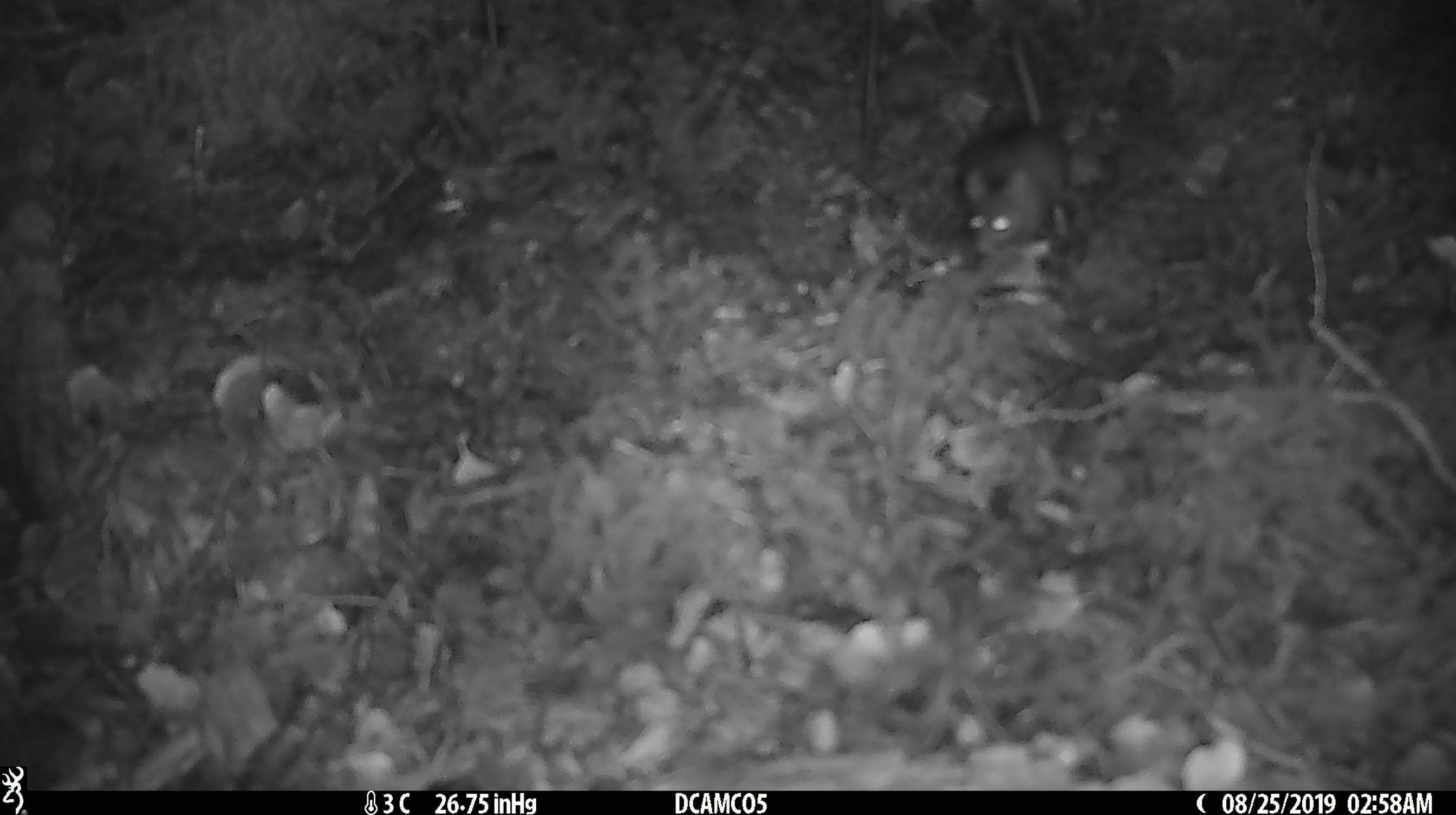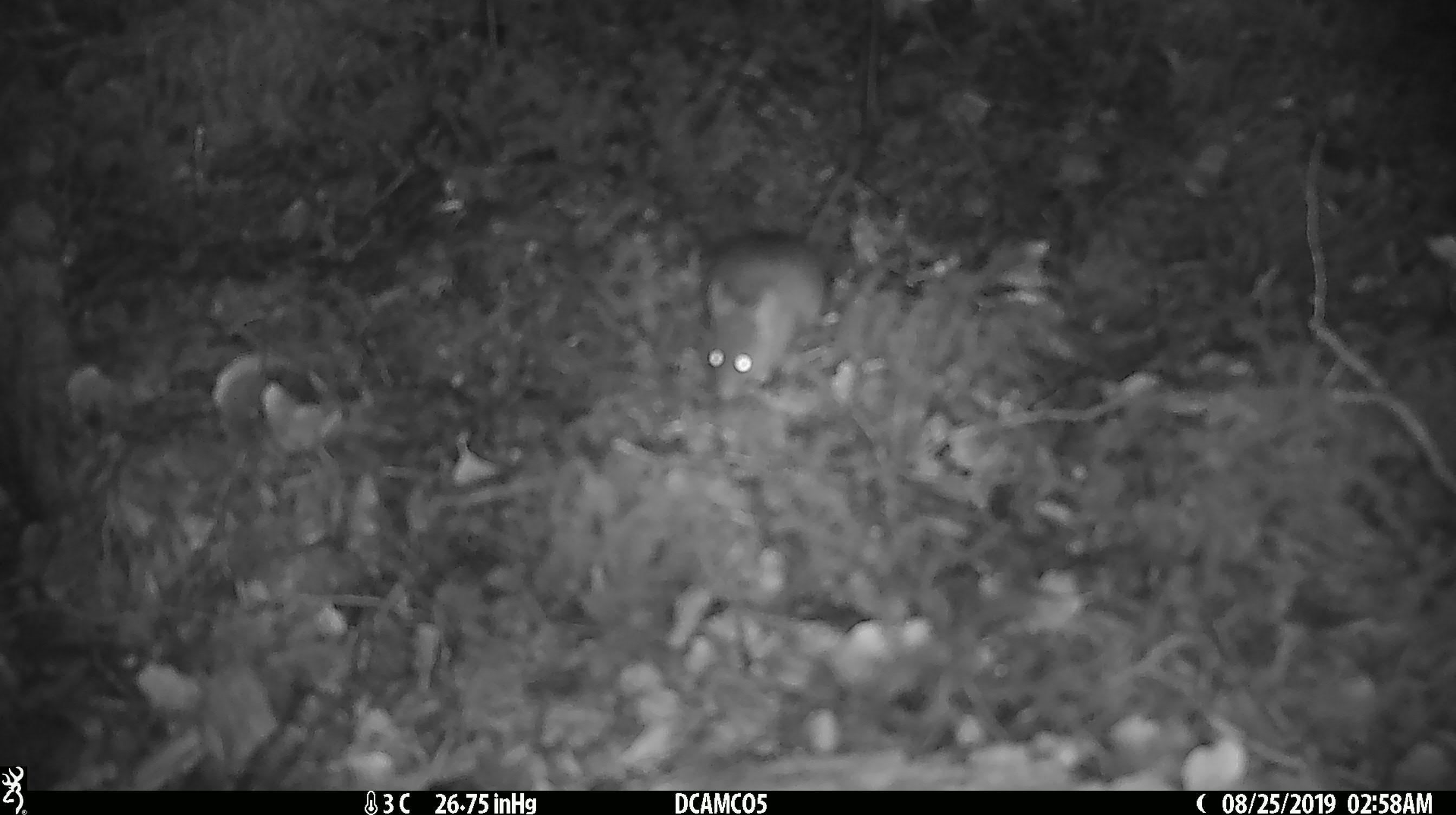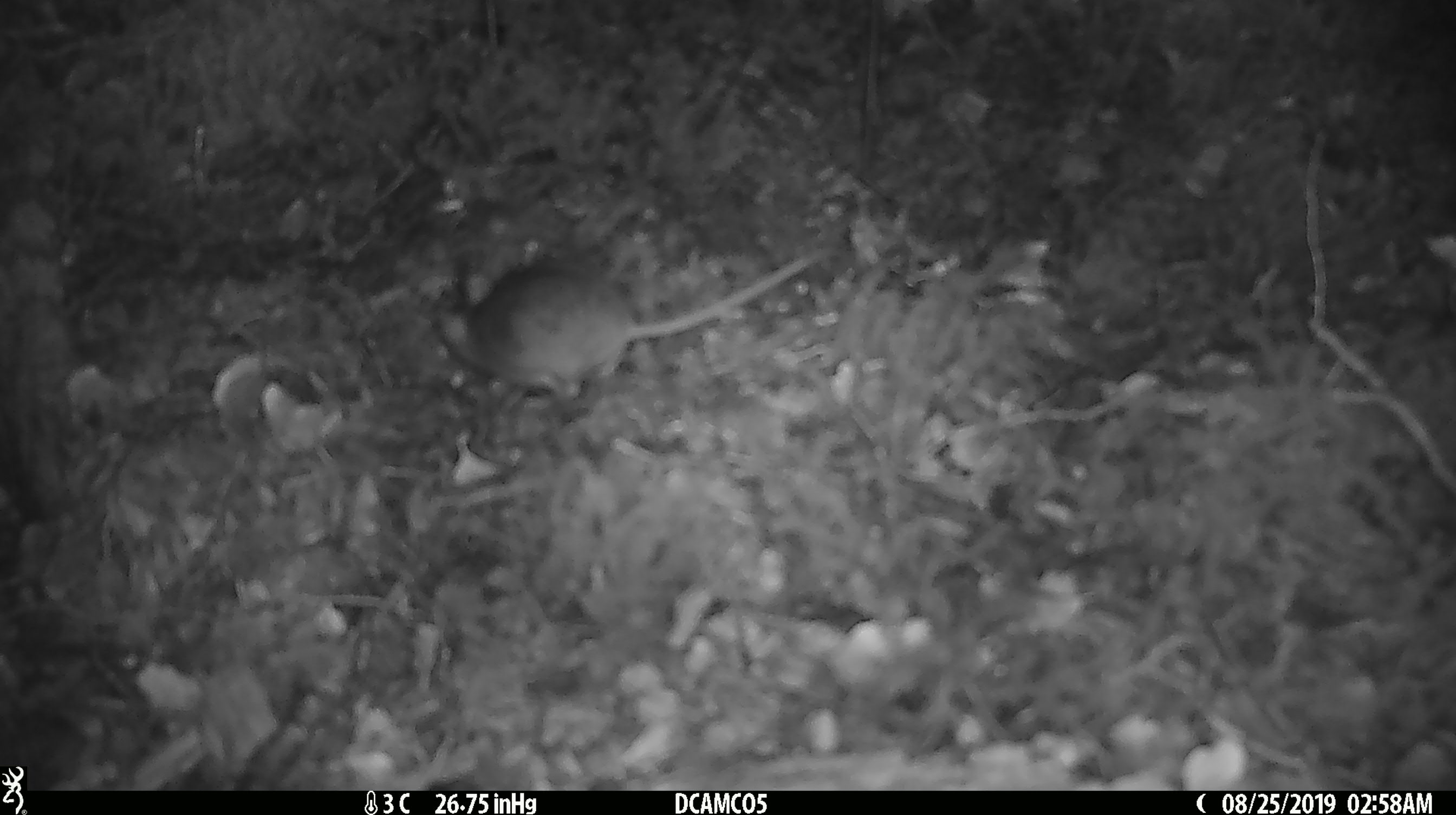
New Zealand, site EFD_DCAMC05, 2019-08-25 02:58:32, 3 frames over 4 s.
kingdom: Animalia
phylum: Chordata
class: Mammalia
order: Rodentia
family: Muridae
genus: Mus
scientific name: Mus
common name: mouse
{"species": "mouse (Mus)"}